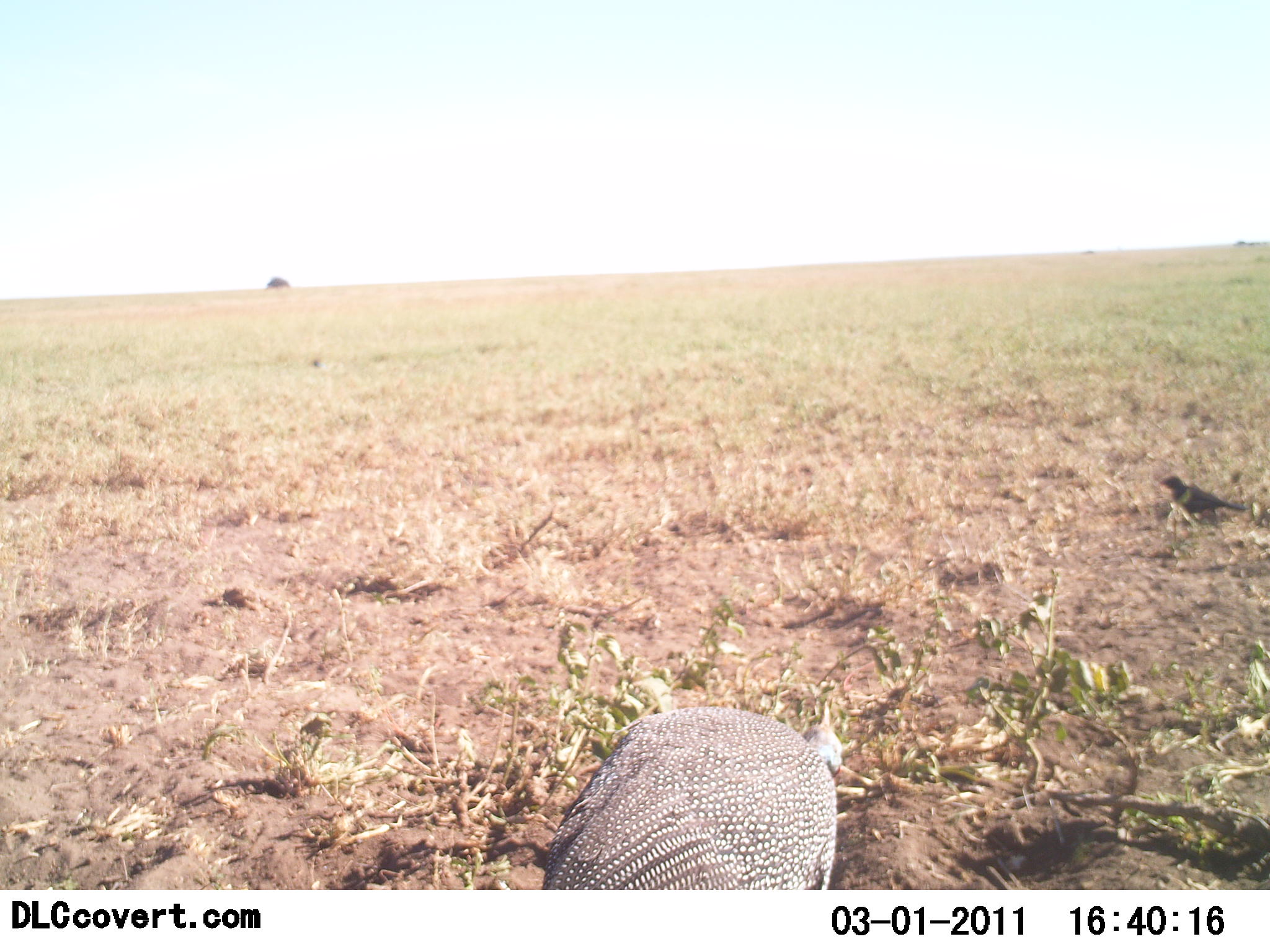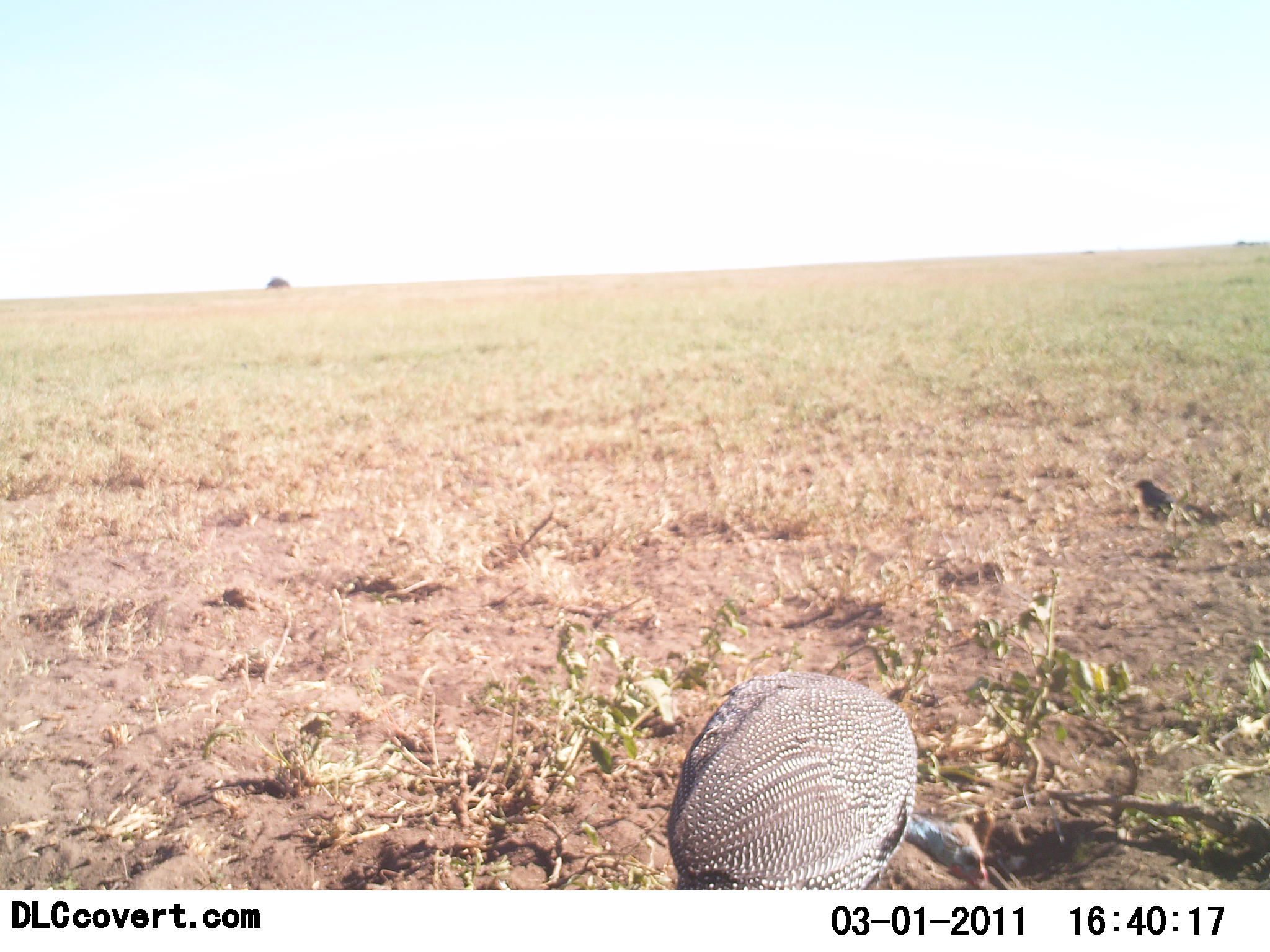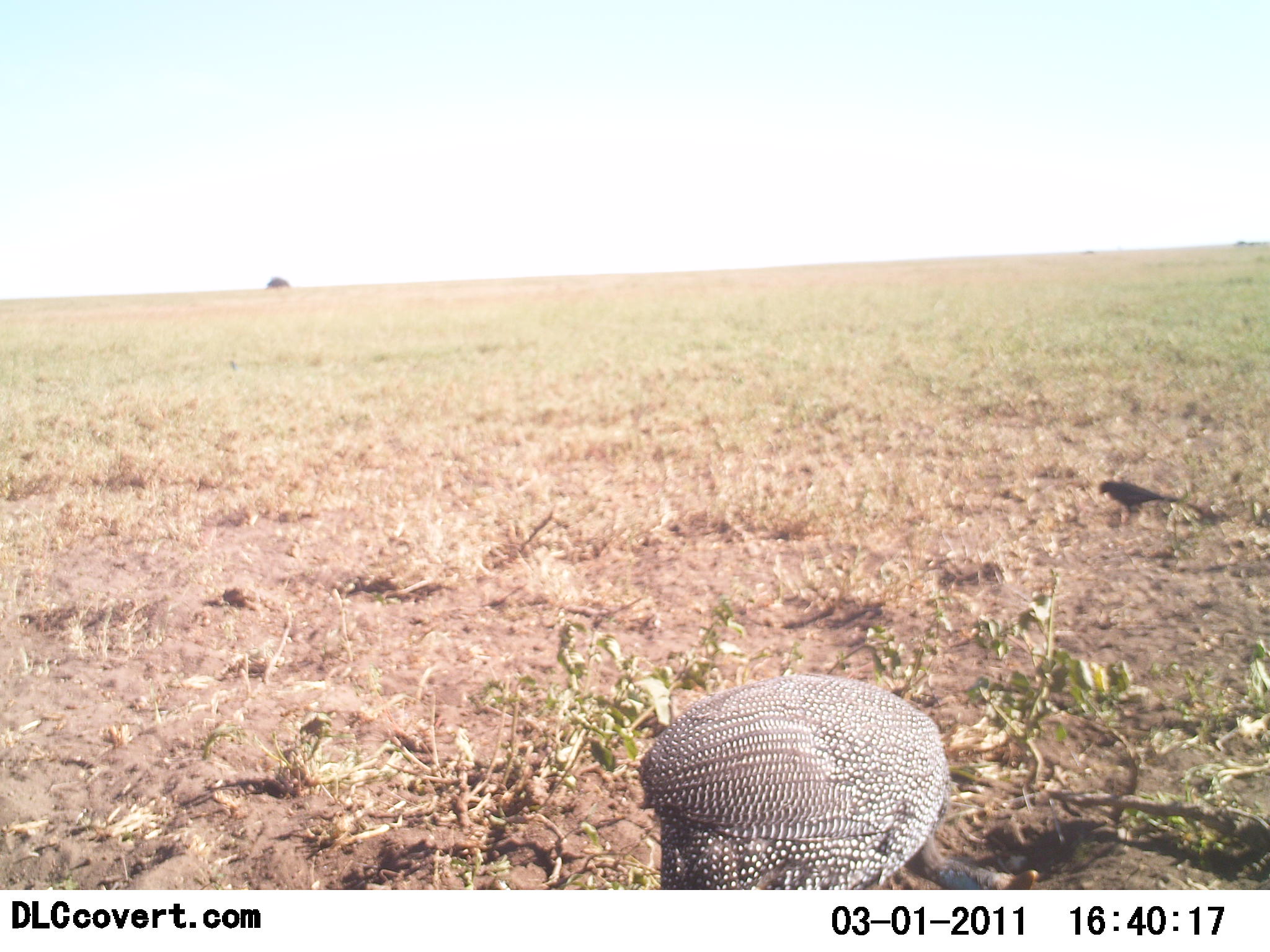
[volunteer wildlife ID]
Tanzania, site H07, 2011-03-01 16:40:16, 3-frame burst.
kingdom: Animalia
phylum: Chordata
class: Aves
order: Galliformes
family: Numididae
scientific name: Numididae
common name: guinea fowl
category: guineafowl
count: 1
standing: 24%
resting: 0%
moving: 12%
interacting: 0%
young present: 0%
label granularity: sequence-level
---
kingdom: Animalia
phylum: Chordata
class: Aves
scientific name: Aves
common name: bird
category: otherbird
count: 1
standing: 9%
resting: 0%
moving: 73%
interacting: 0%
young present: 0%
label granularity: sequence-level